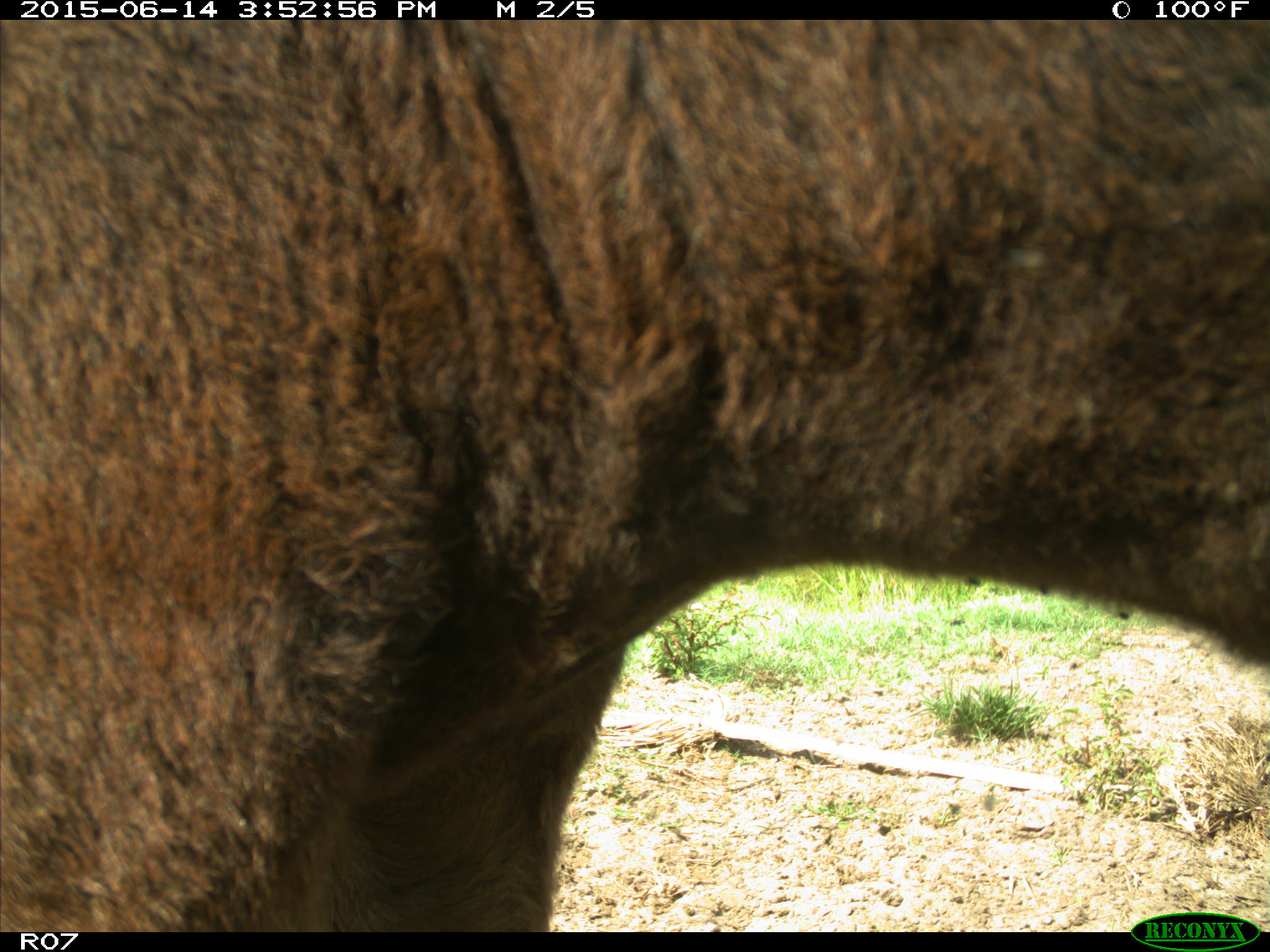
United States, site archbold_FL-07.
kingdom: Animalia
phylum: Chordata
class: Mammalia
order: Artiodactyla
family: Bovidae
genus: Bos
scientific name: Bos taurus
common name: domestic cow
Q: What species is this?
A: Bos taurus (domestic cow).